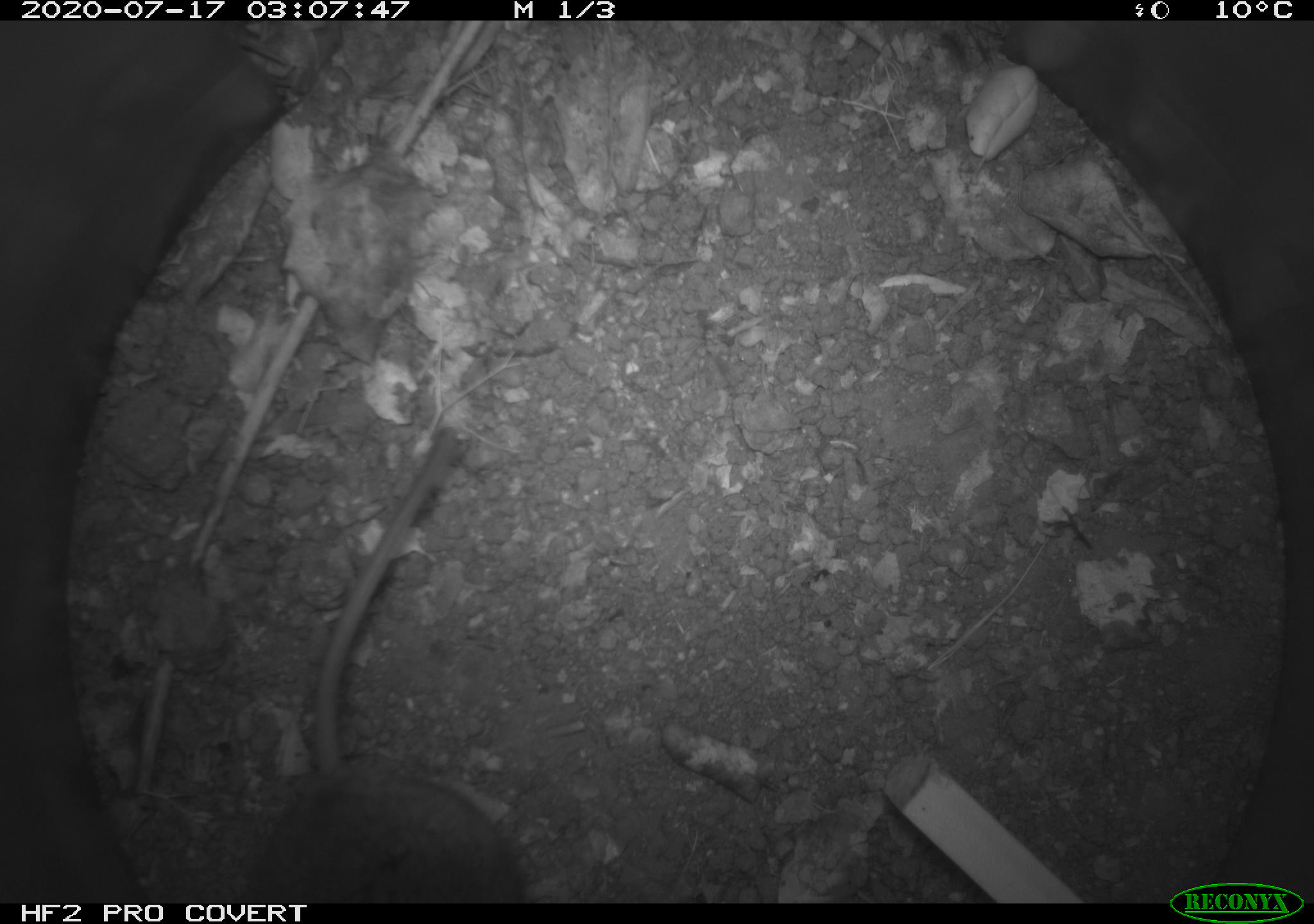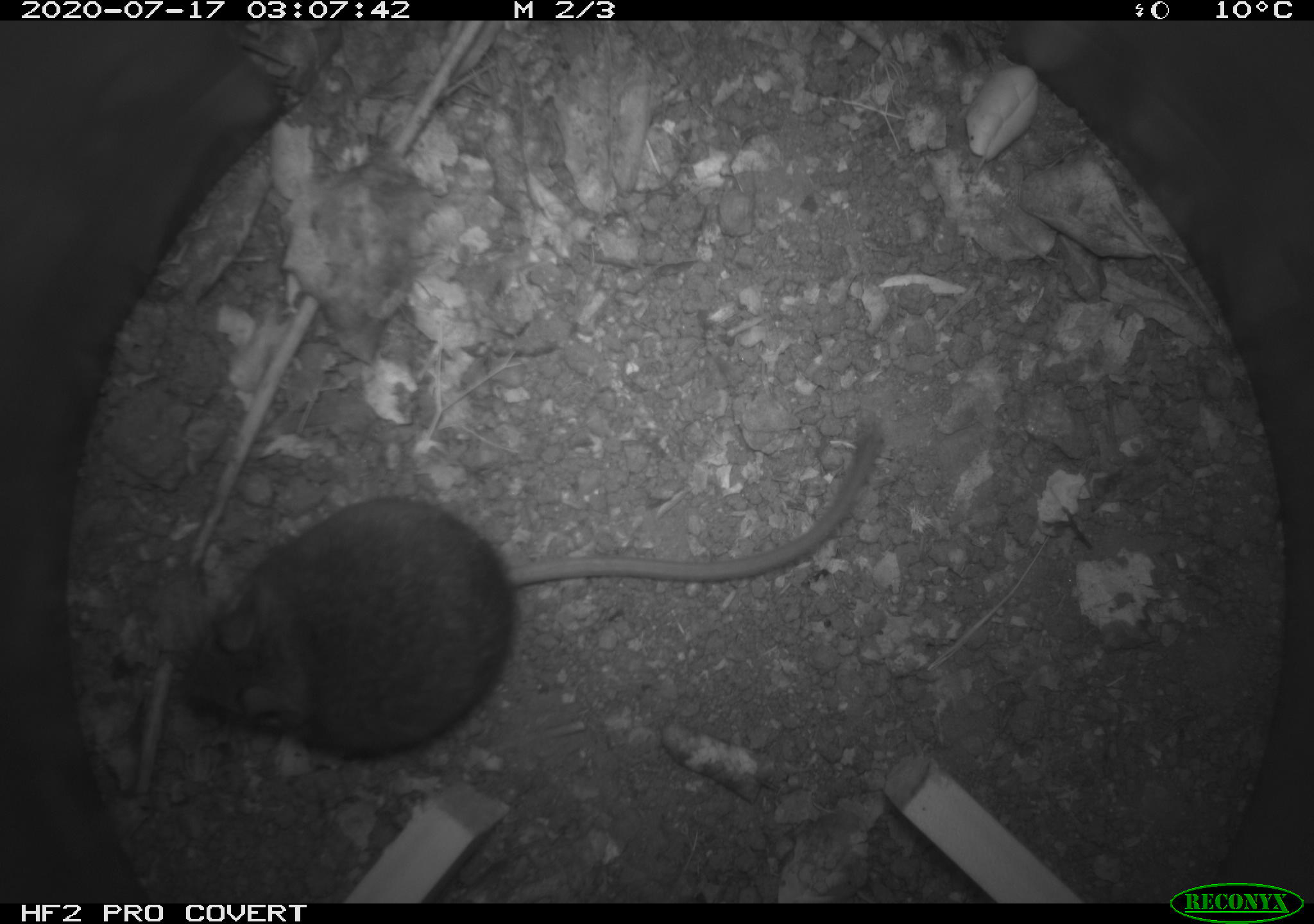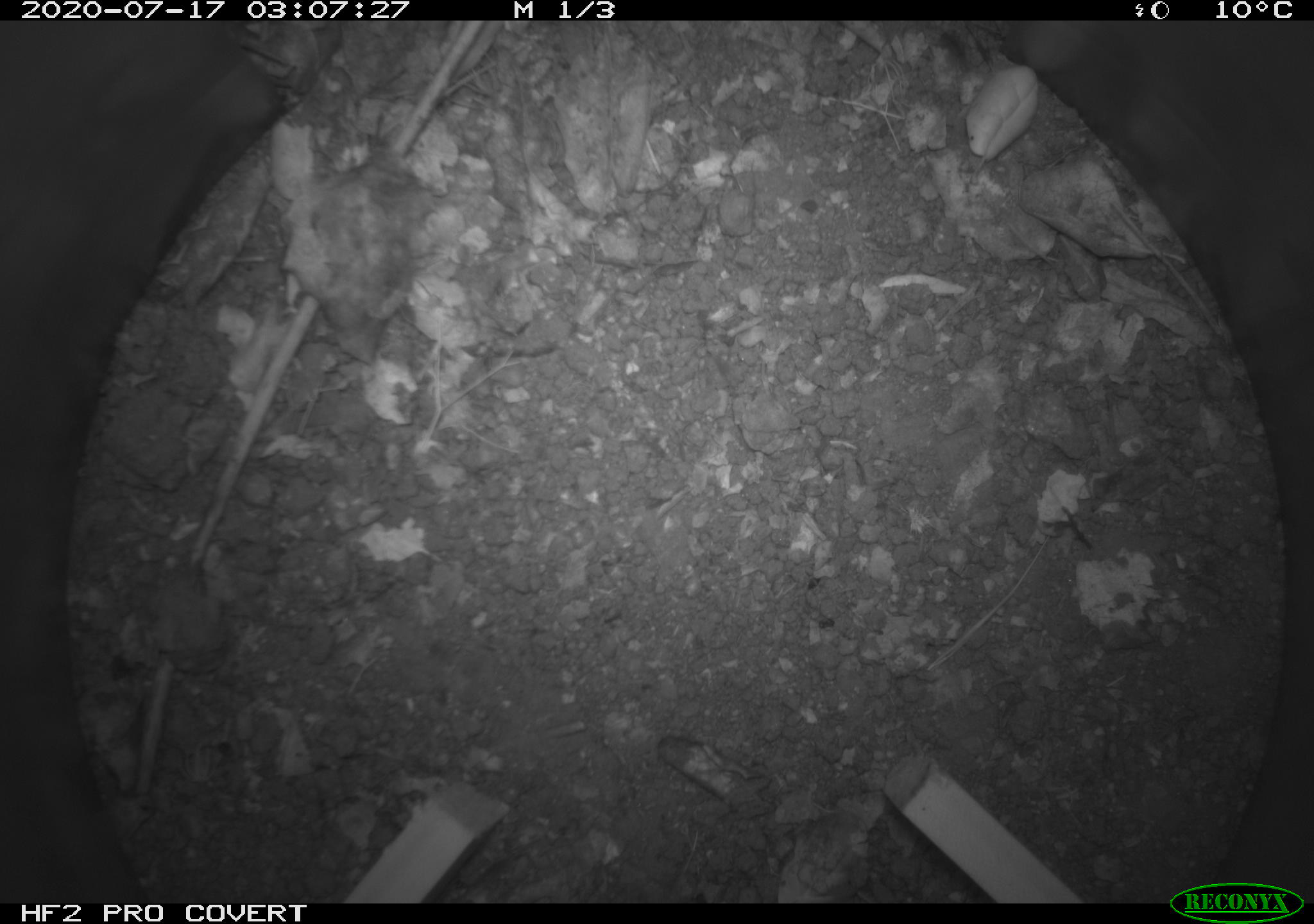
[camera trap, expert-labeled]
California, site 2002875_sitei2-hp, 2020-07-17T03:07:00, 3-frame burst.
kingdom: Animalia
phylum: Chordata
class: Mammalia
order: Rodentia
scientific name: Rodentia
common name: rodent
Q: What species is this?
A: Rodent (Rodentia).